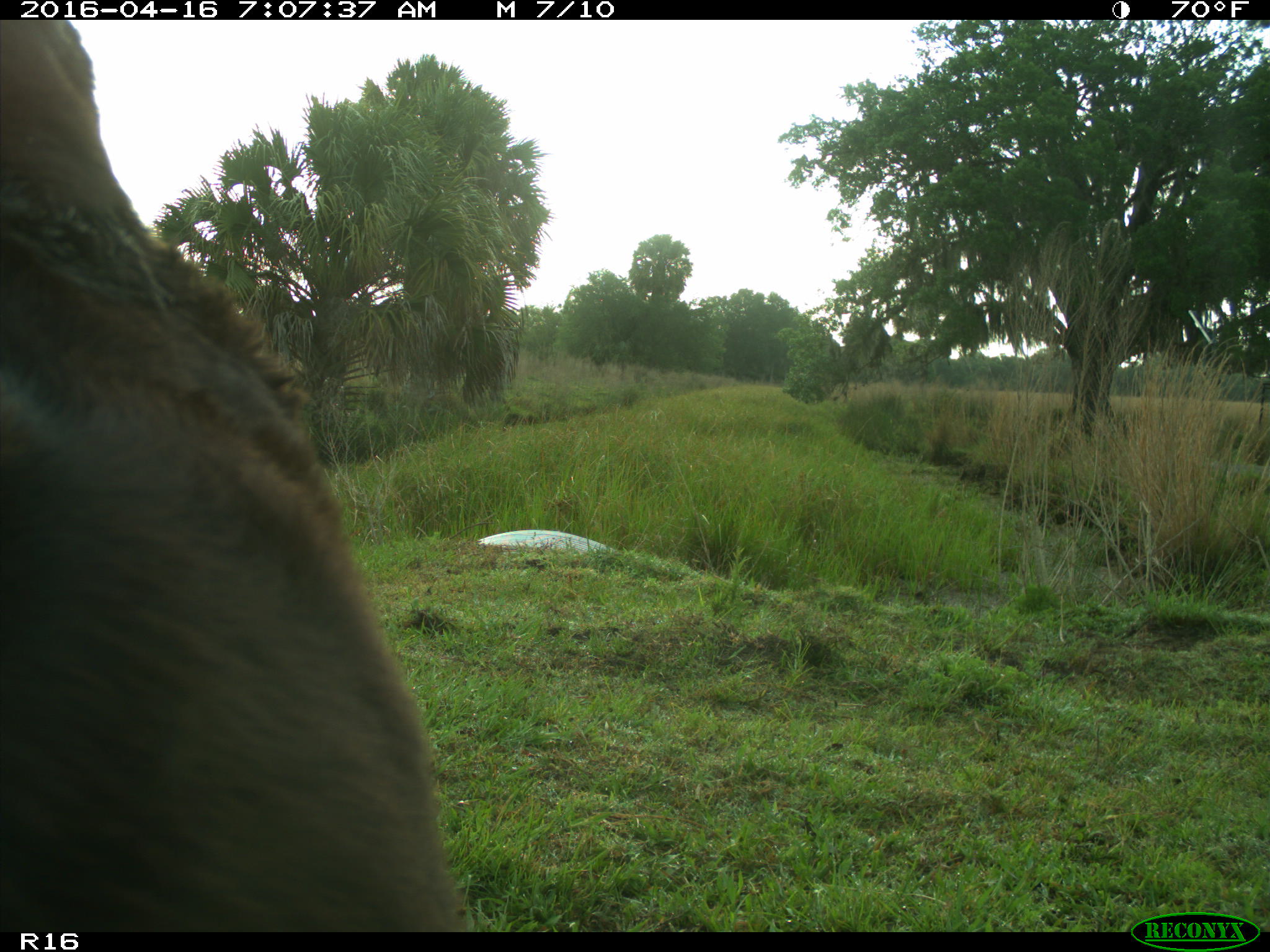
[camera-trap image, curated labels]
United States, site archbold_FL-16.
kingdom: Animalia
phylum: Chordata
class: Mammalia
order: Artiodactyla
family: Bovidae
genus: Bos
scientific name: Bos taurus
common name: domestic cow